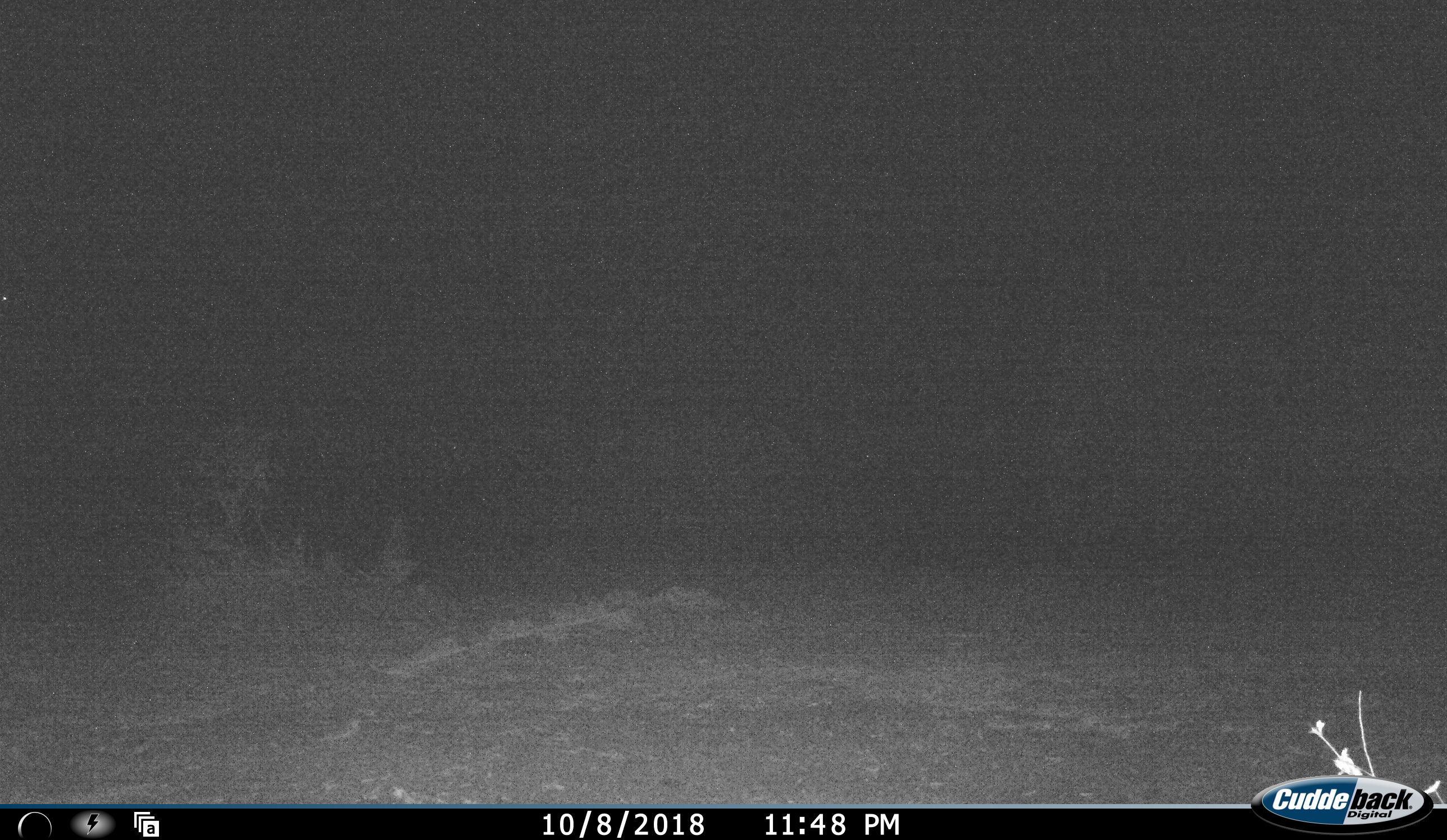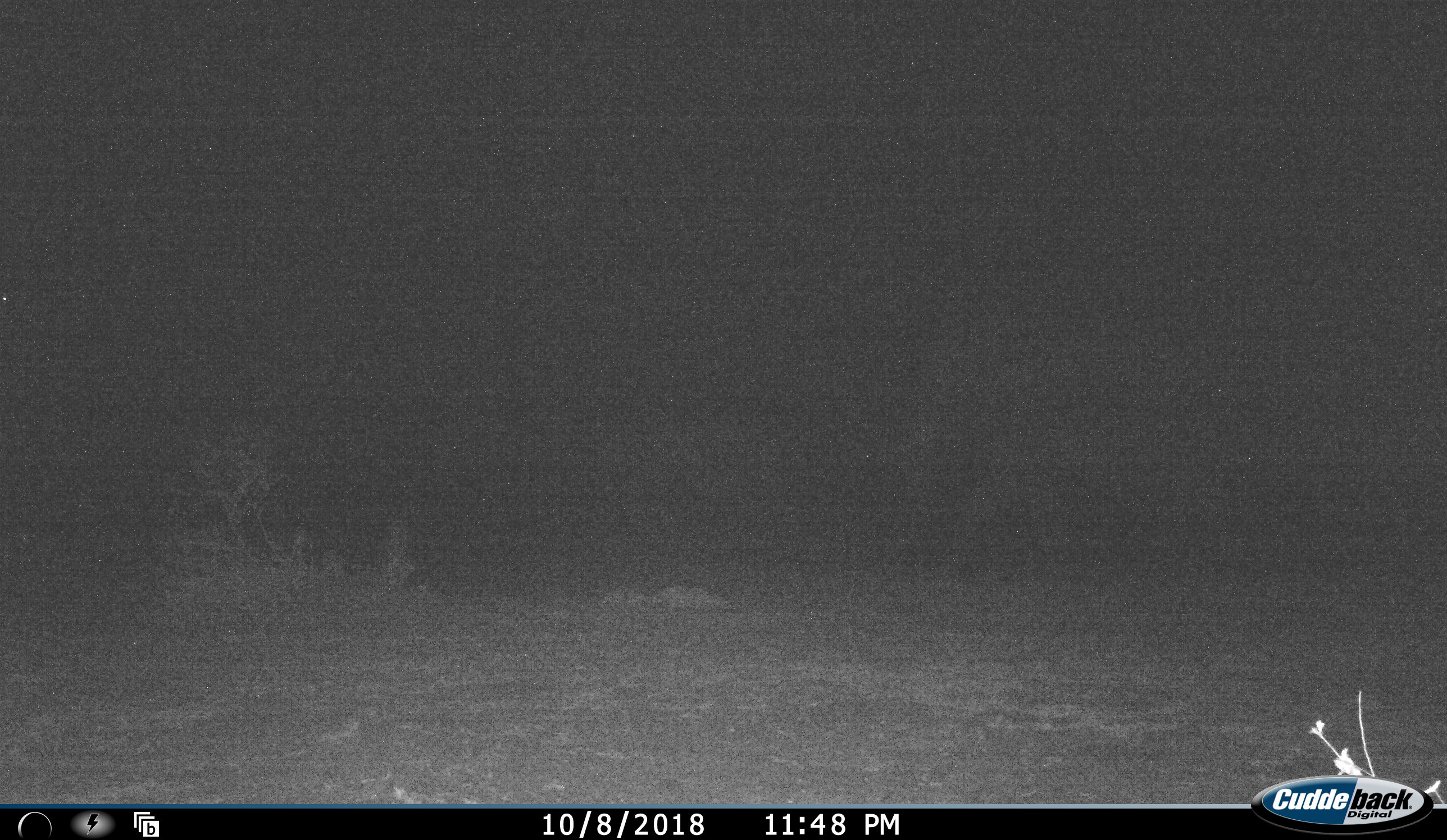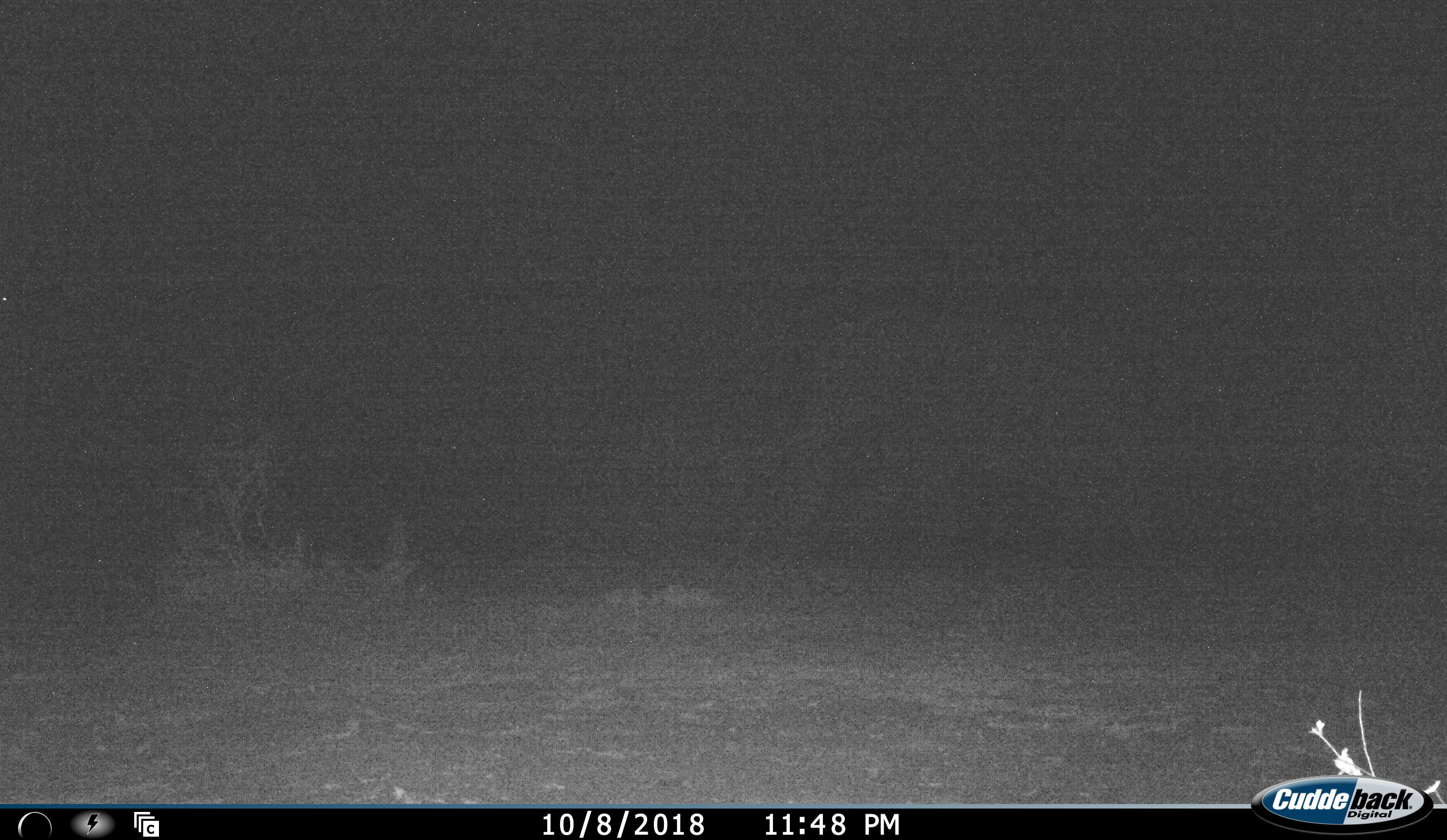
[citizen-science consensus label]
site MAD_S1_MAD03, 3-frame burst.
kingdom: Animalia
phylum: Chordata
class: Mammalia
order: Proboscidea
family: Elephantidae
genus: Loxodonta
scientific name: Loxodonta africana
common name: african bush elephant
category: elephant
Elephant (african bush elephant) (Loxodonta africana), count 1. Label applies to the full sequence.